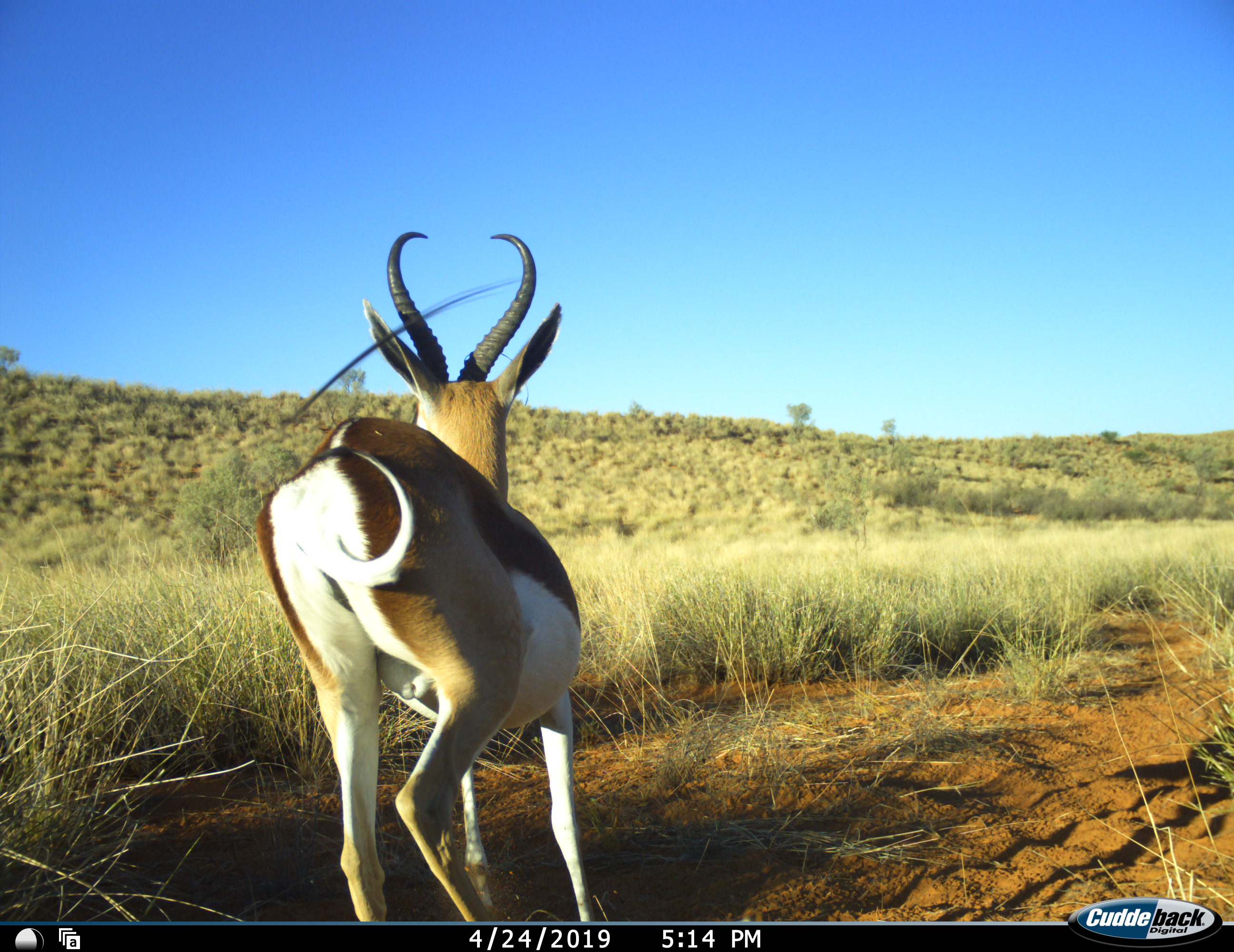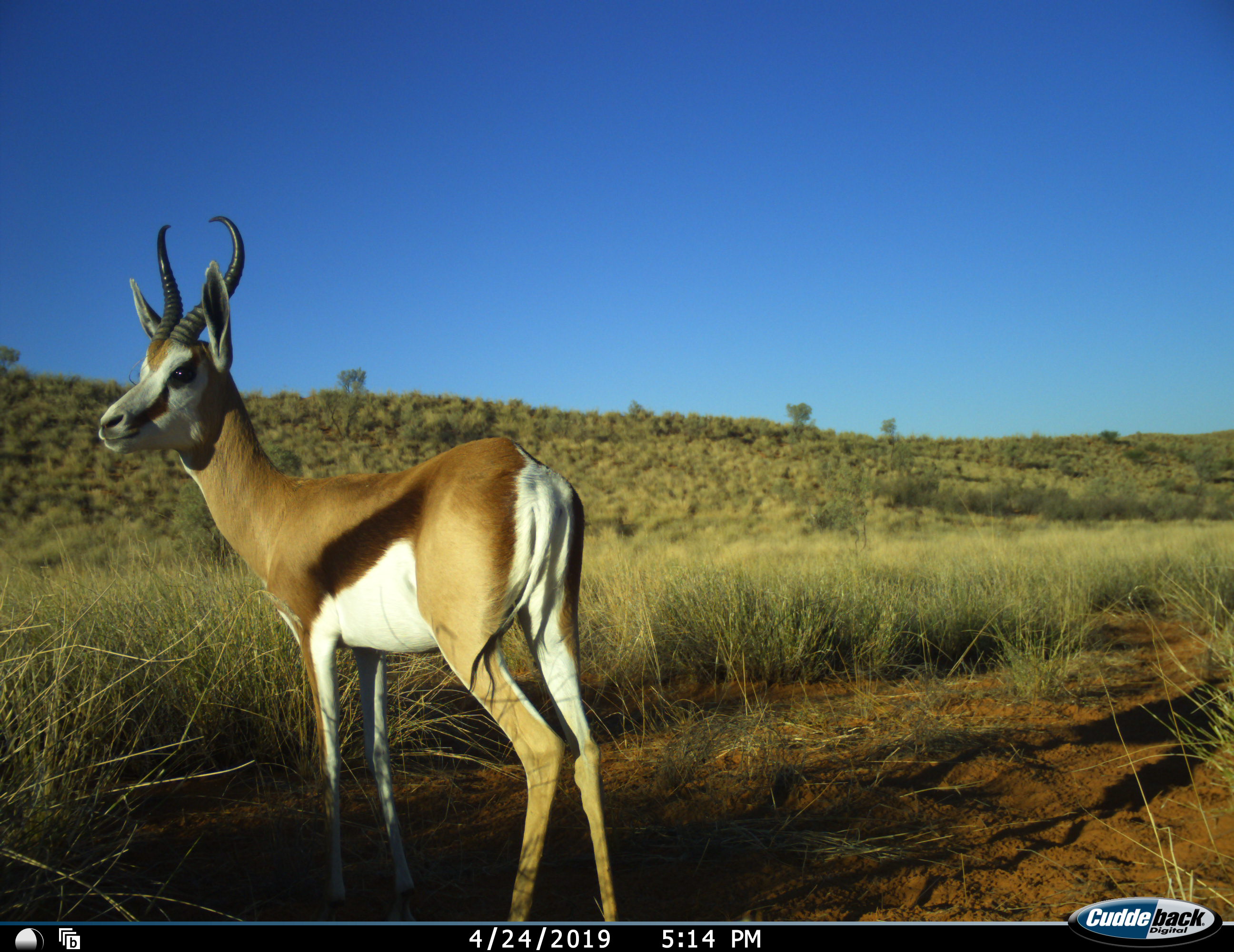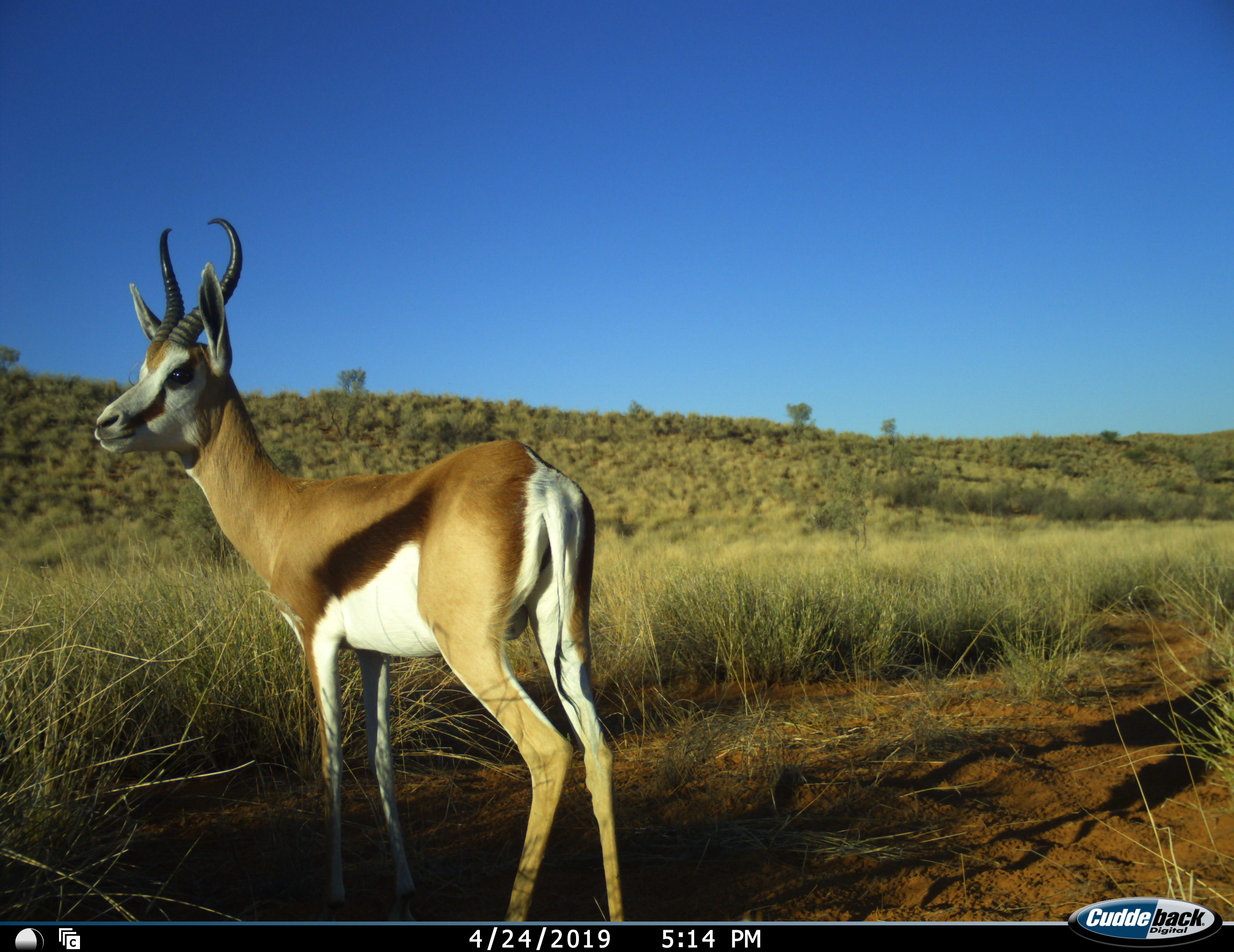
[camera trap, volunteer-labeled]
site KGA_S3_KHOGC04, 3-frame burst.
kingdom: Animalia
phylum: Chordata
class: Mammalia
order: Artiodactyla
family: Bovidae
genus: Antidorcas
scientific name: Antidorcas marsupialis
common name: springbok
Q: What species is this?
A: Springbok (Antidorcas marsupialis).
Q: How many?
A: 1.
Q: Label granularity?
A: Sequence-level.